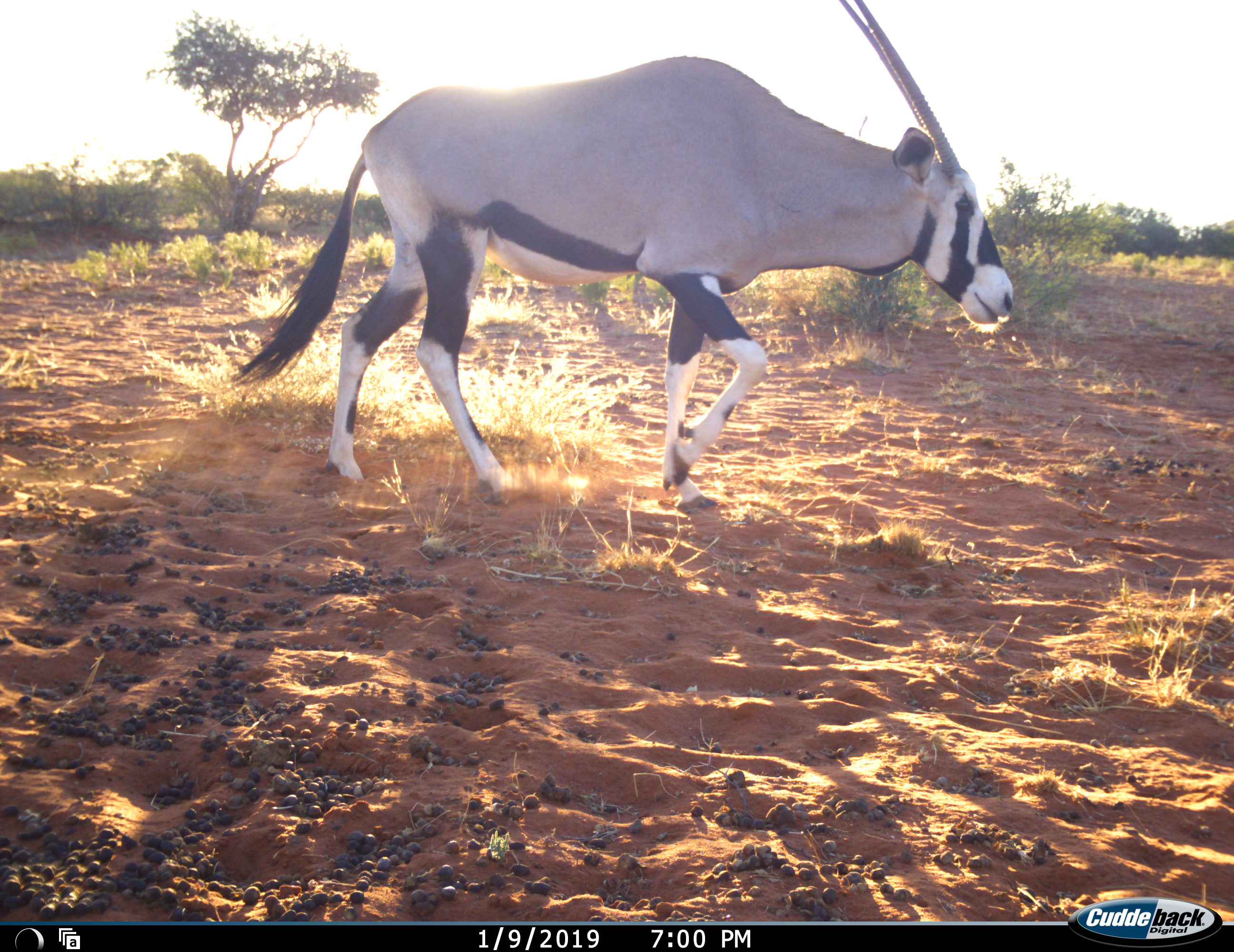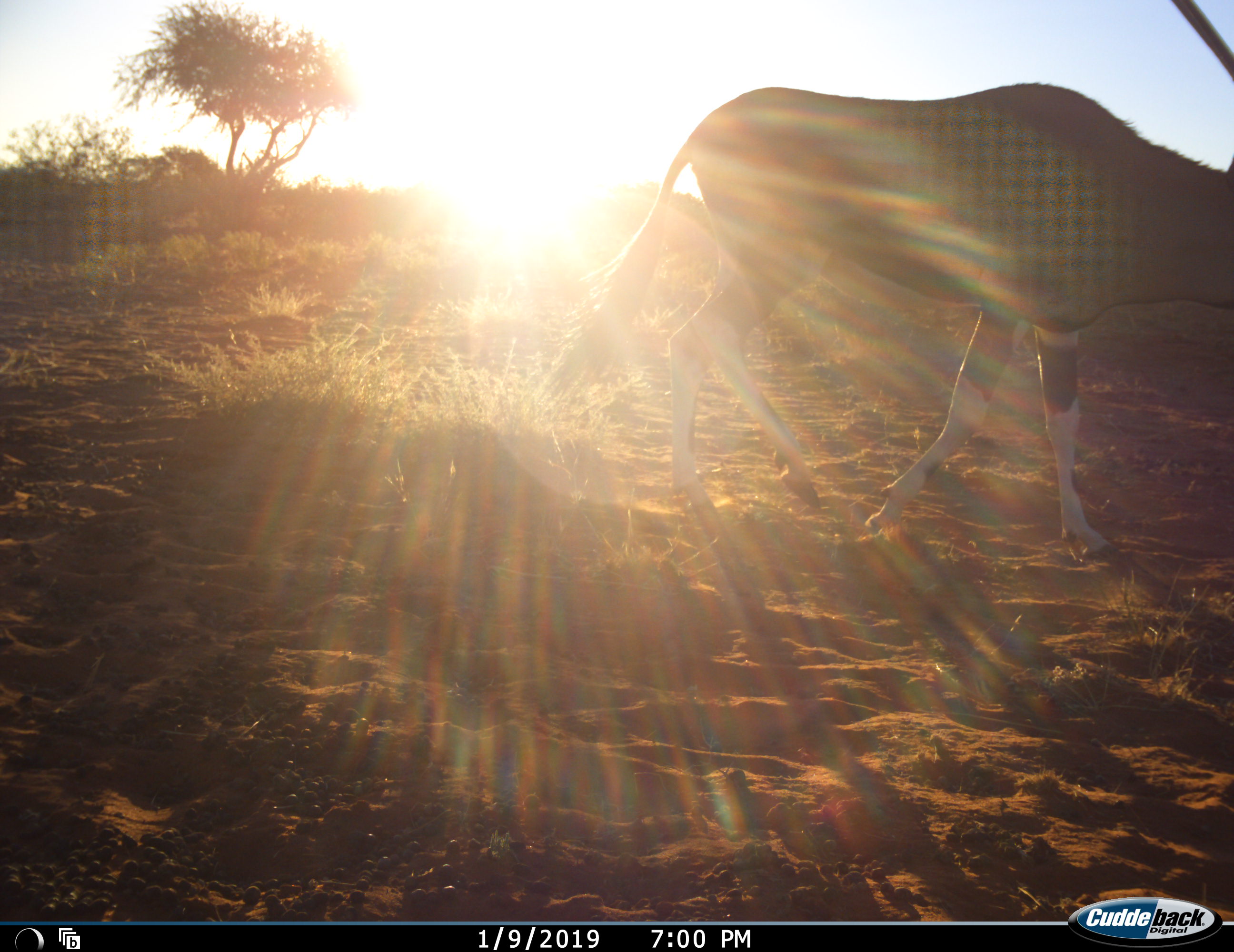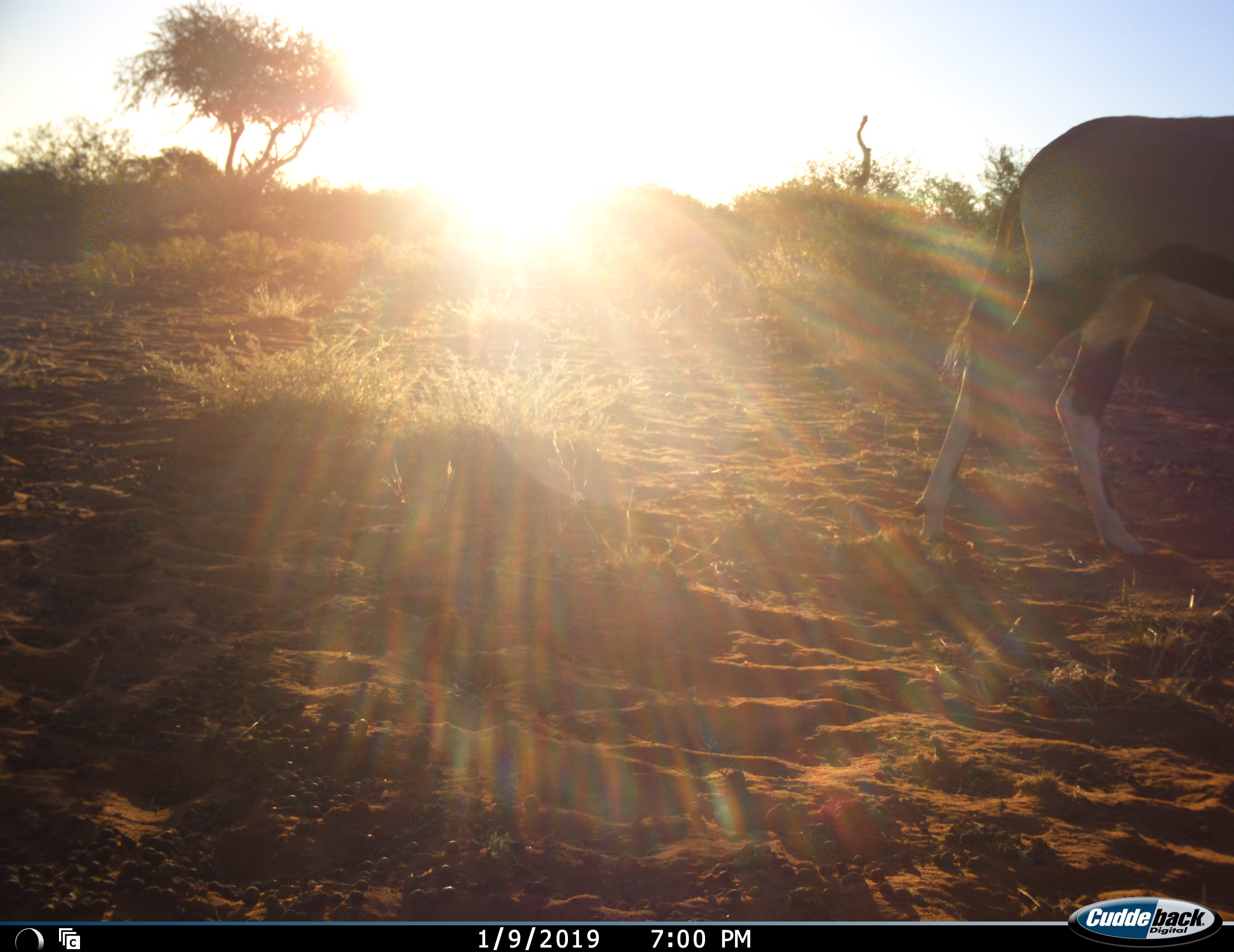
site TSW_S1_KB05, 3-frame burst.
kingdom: Animalia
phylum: Chordata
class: Mammalia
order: Artiodactyla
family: Bovidae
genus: Oryx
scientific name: Oryx gazella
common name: gemsbok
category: oryx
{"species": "oryx (gemsbok) (Oryx gazella)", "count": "1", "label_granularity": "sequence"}